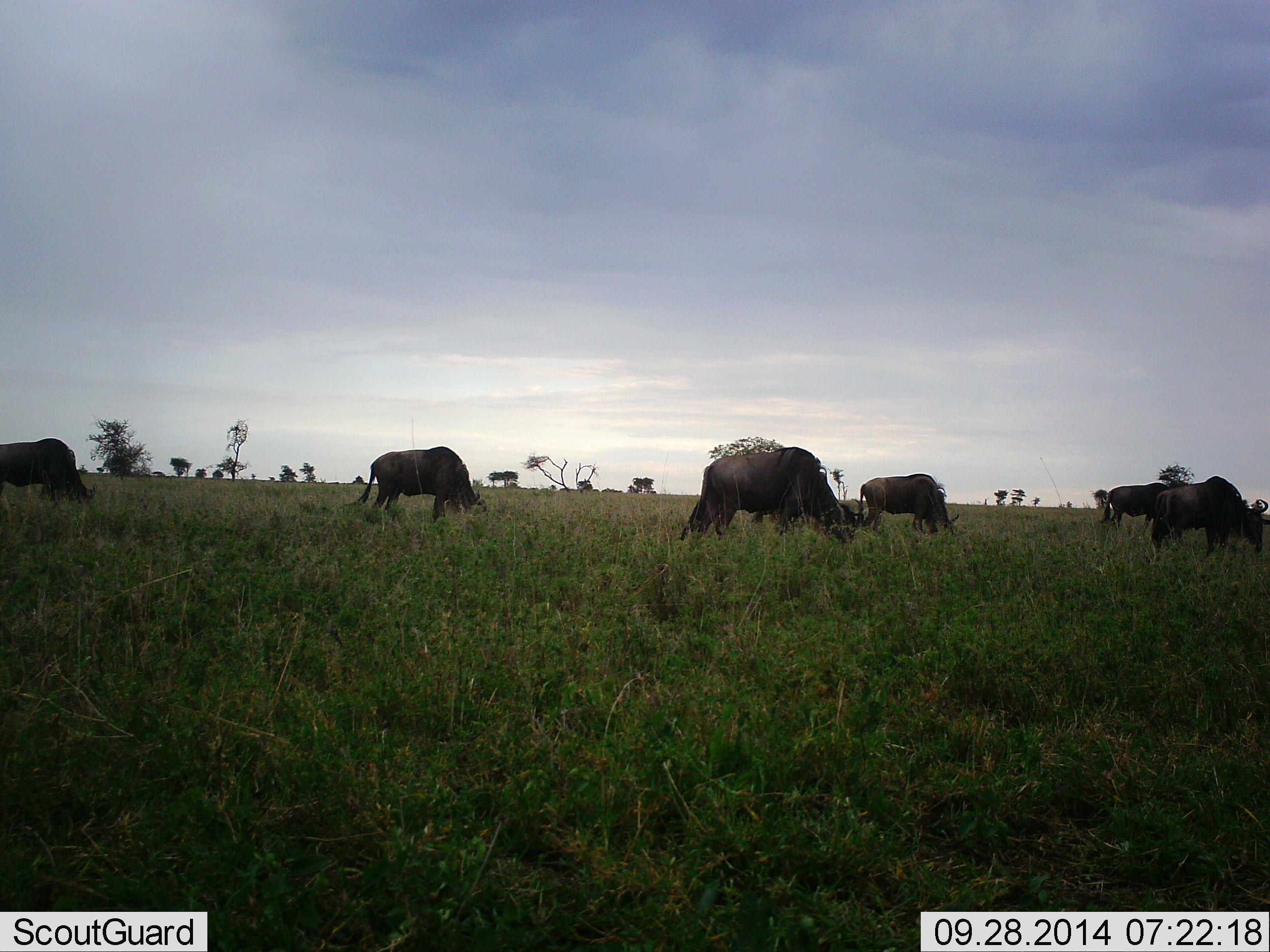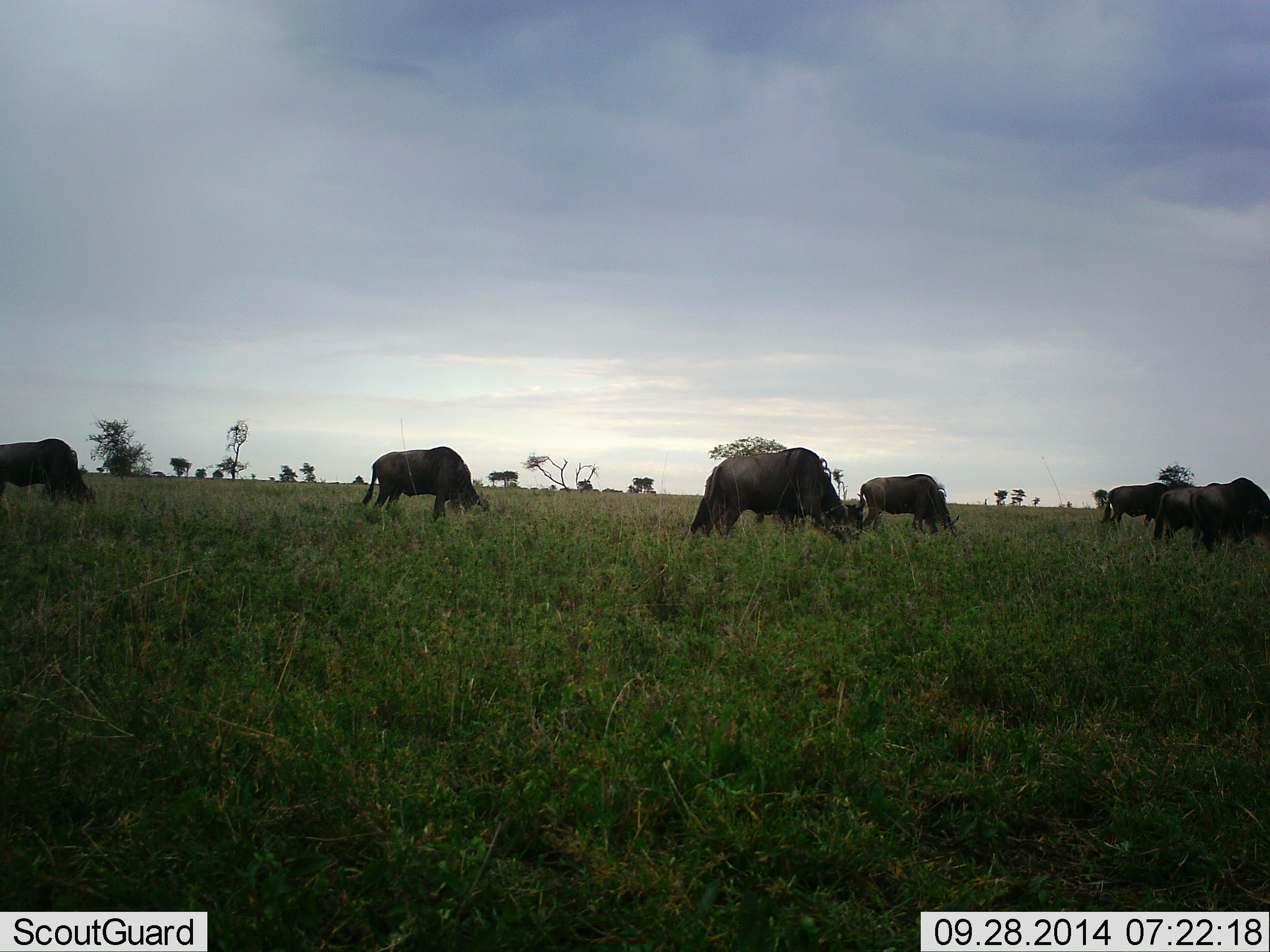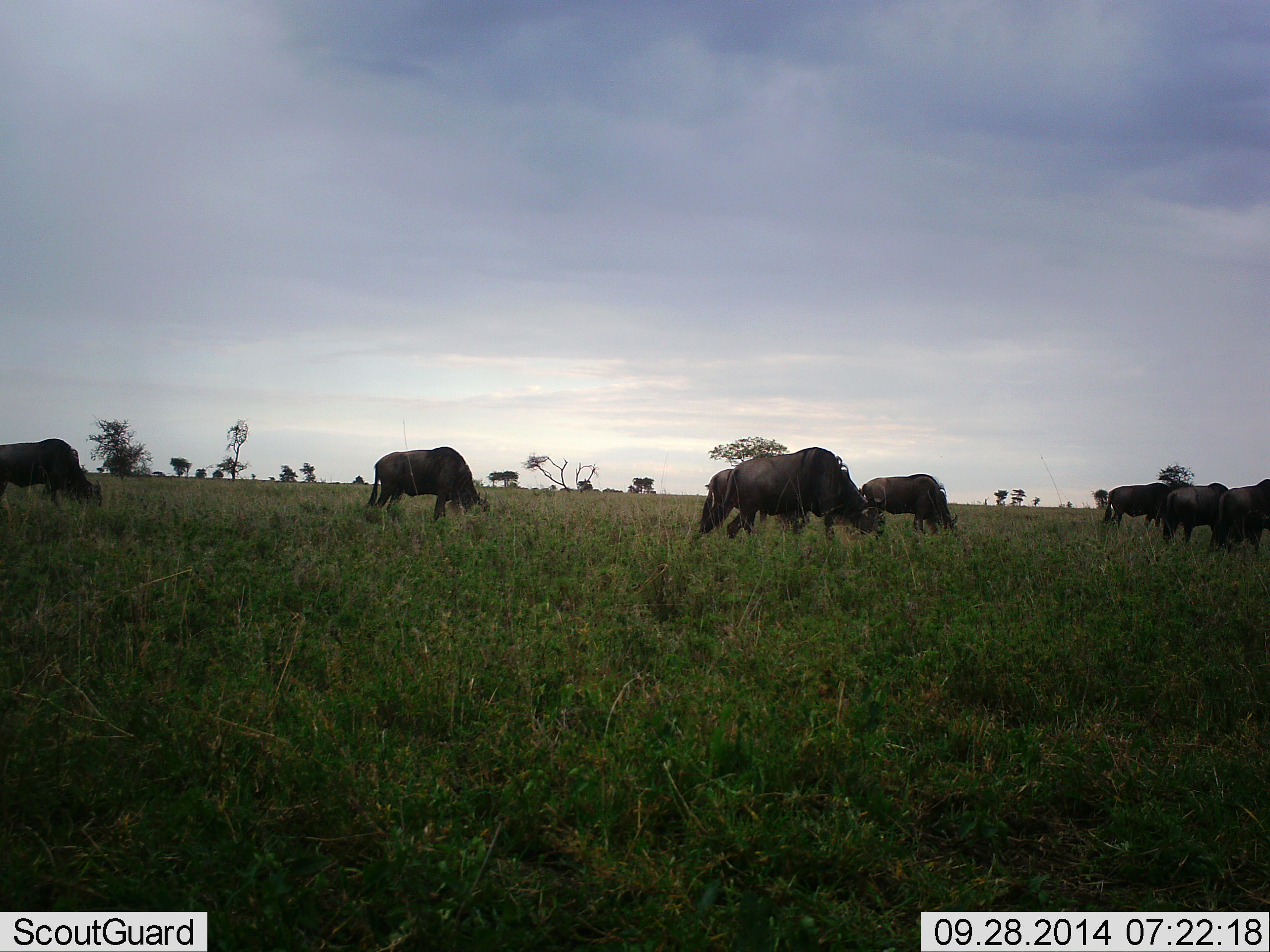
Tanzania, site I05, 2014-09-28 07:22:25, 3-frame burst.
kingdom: Animalia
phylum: Chordata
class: Mammalia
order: Artiodactyla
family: Bovidae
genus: Connochaetes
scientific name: Connochaetes taurinus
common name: blue wildebeest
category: wildebeest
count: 8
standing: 10%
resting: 10%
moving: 40%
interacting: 10%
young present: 0%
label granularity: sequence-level